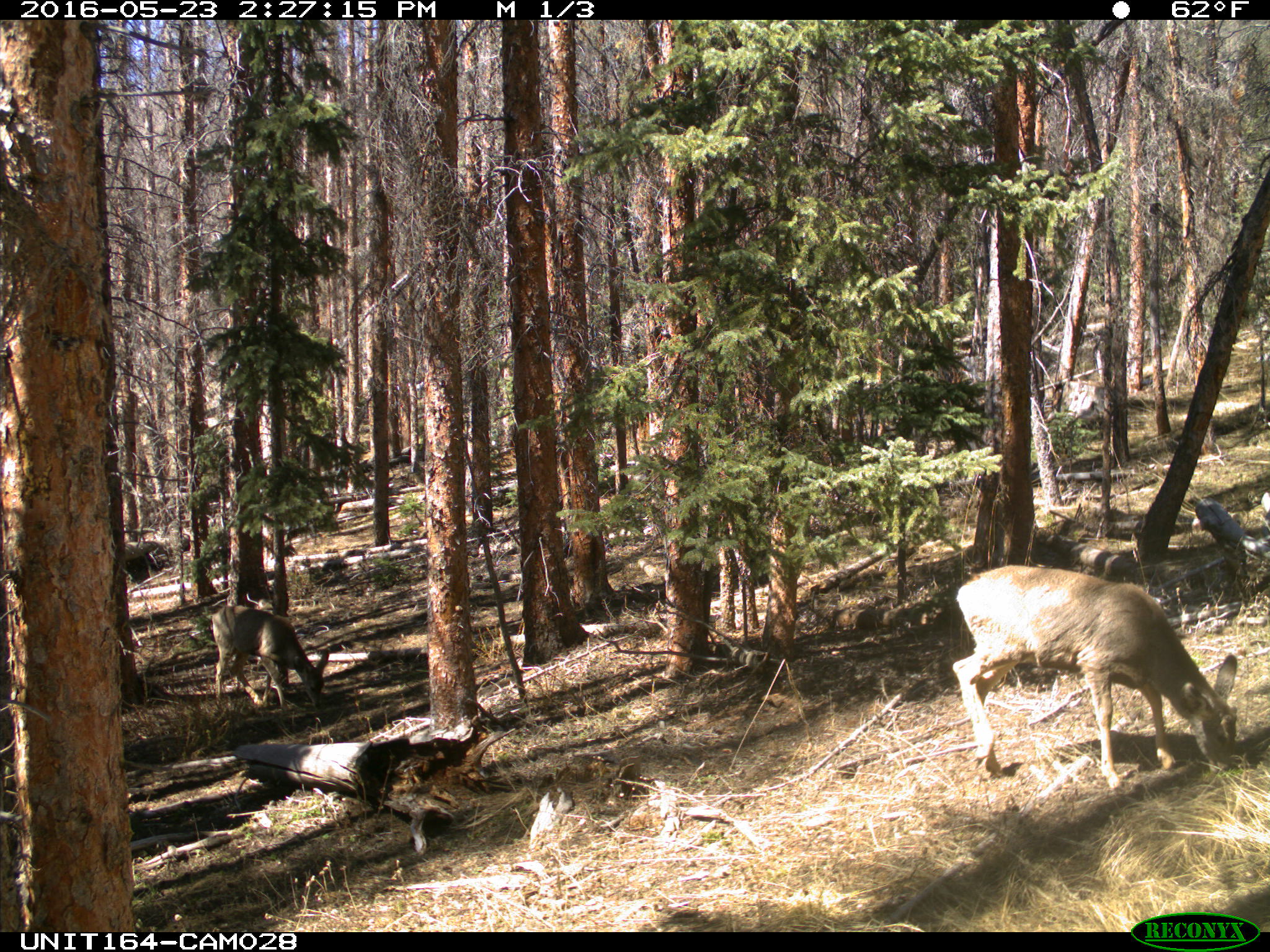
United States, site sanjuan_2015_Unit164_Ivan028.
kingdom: Animalia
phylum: Chordata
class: Mammalia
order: Artiodactyla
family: Cervidae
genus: Odocoileus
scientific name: Odocoileus hemionus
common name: mule deer